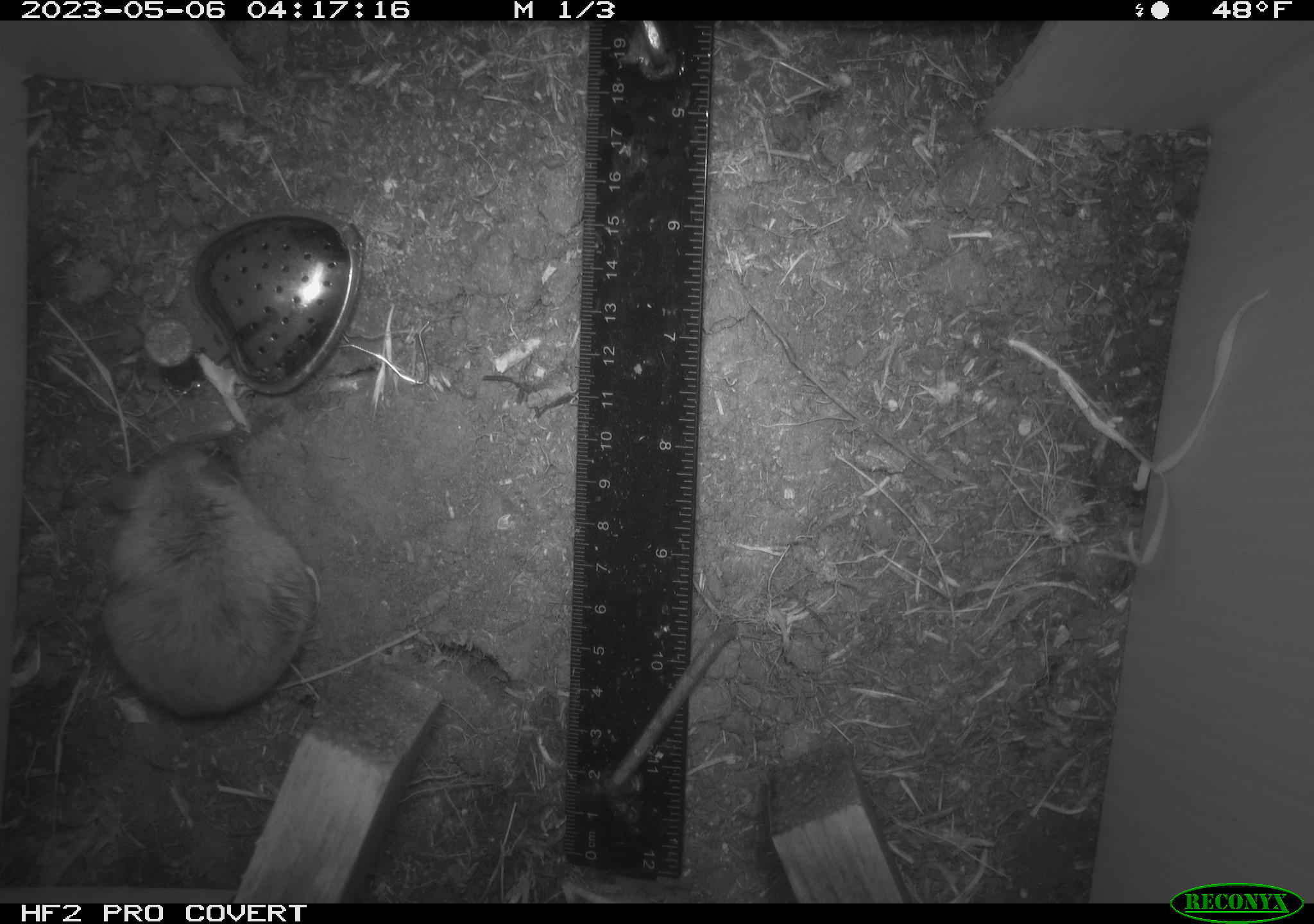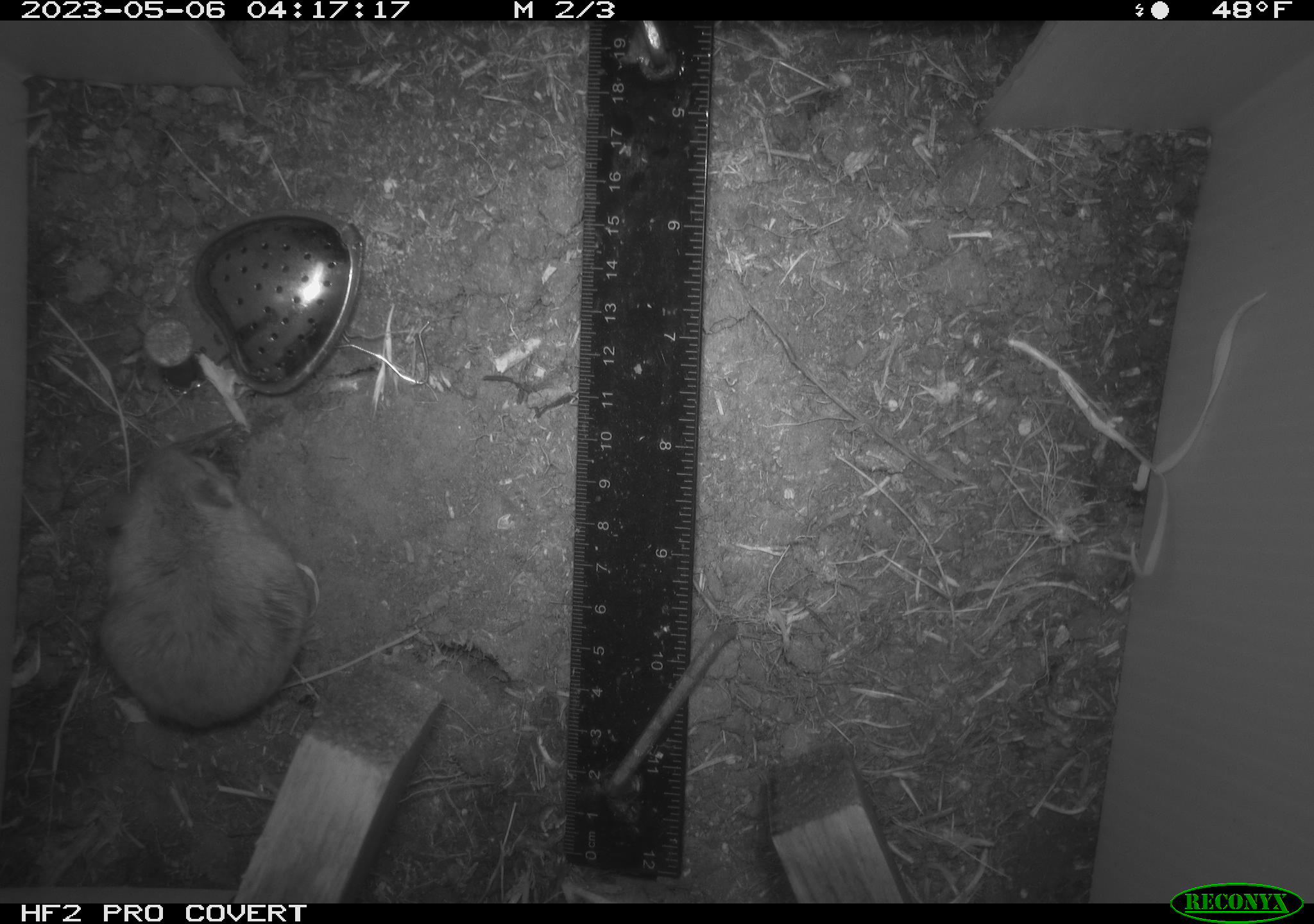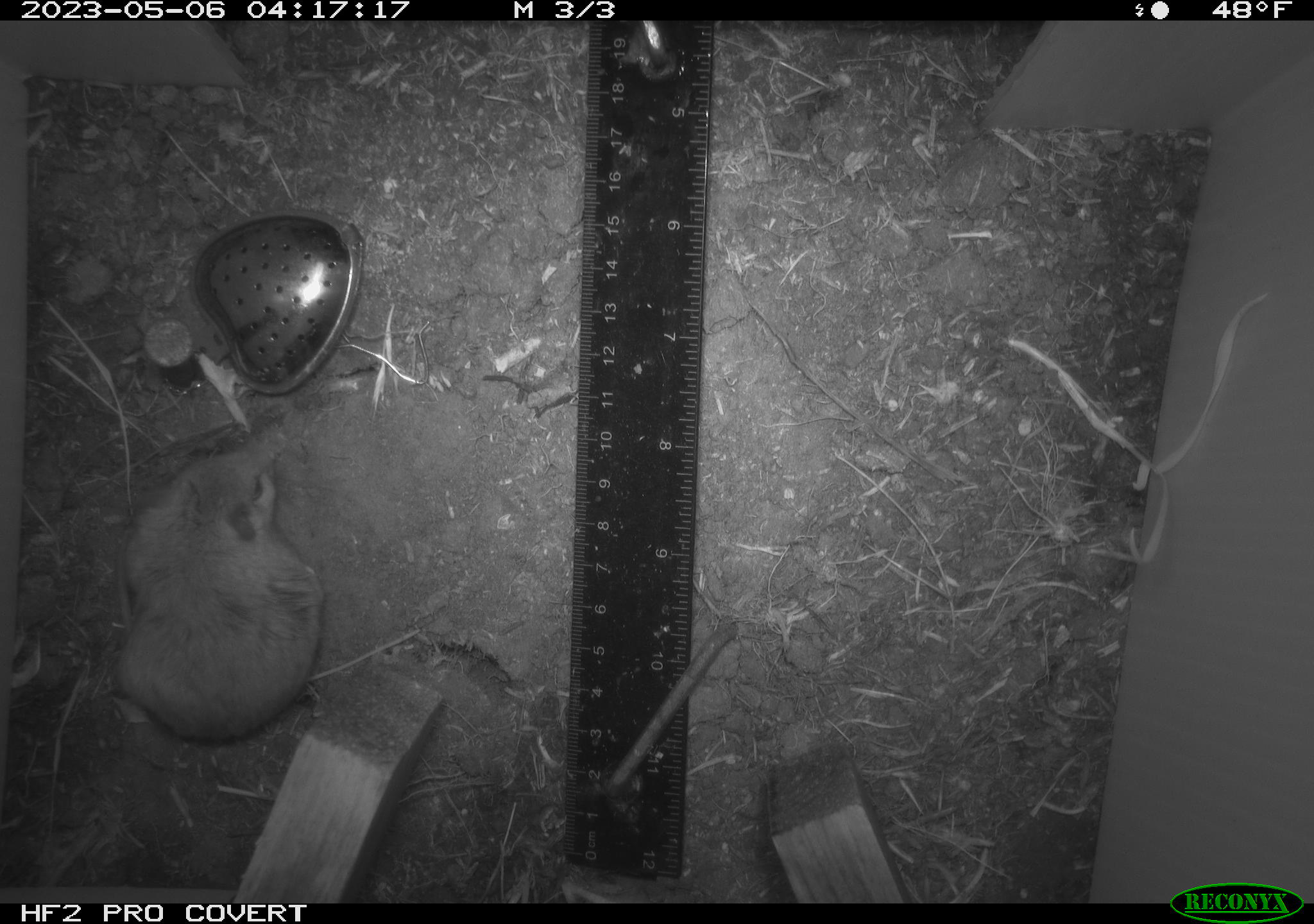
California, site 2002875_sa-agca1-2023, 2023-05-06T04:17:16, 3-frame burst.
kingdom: Animalia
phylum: Chordata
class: Mammalia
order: Rodentia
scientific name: Rodentia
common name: mouse species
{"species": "mouse species (Rodentia)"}